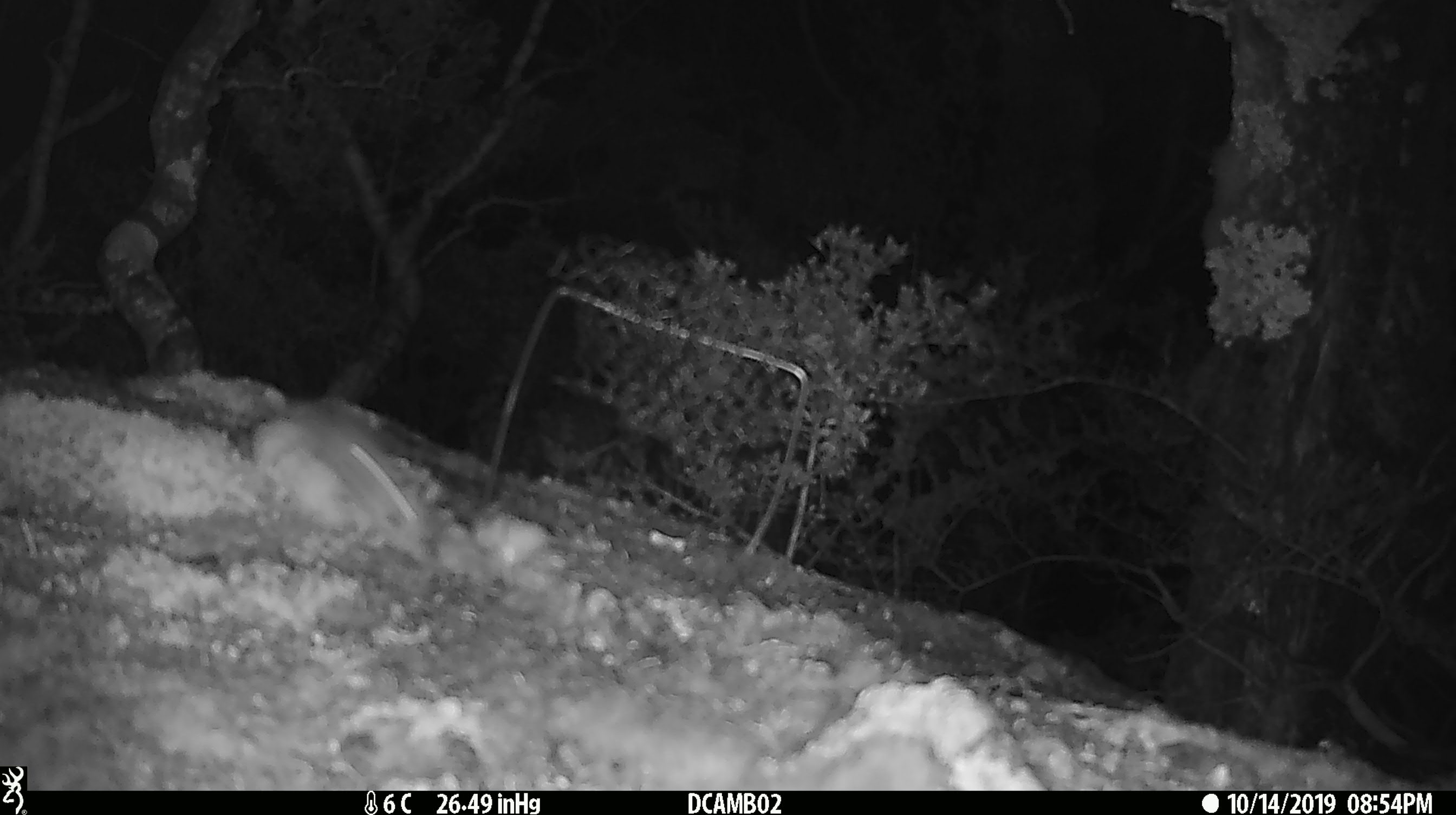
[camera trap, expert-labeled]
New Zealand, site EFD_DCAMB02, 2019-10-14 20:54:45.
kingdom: Animalia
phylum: Chordata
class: Mammalia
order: Rodentia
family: Muridae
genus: Mus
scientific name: Mus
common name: mouse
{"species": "mouse (Mus)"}